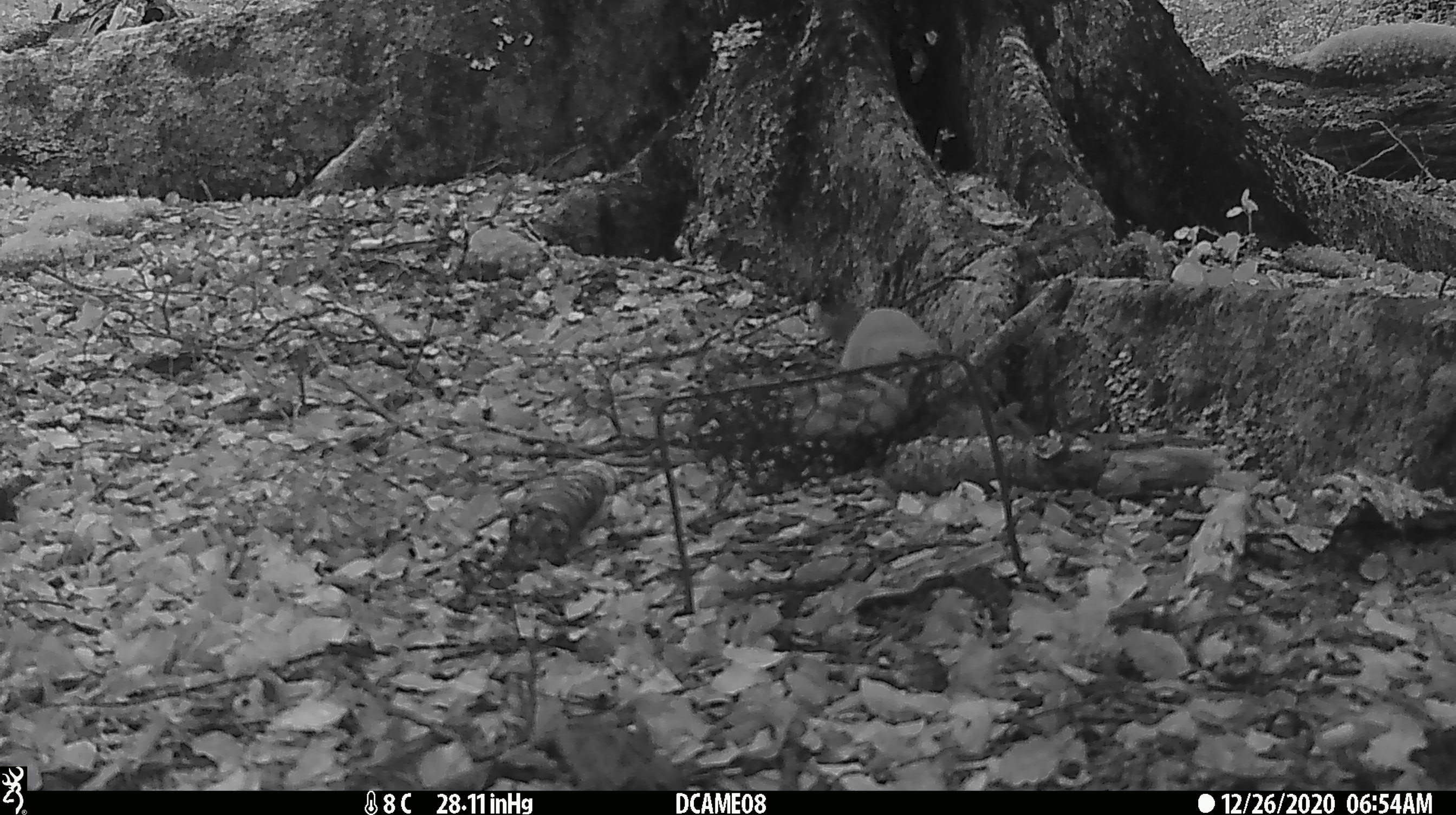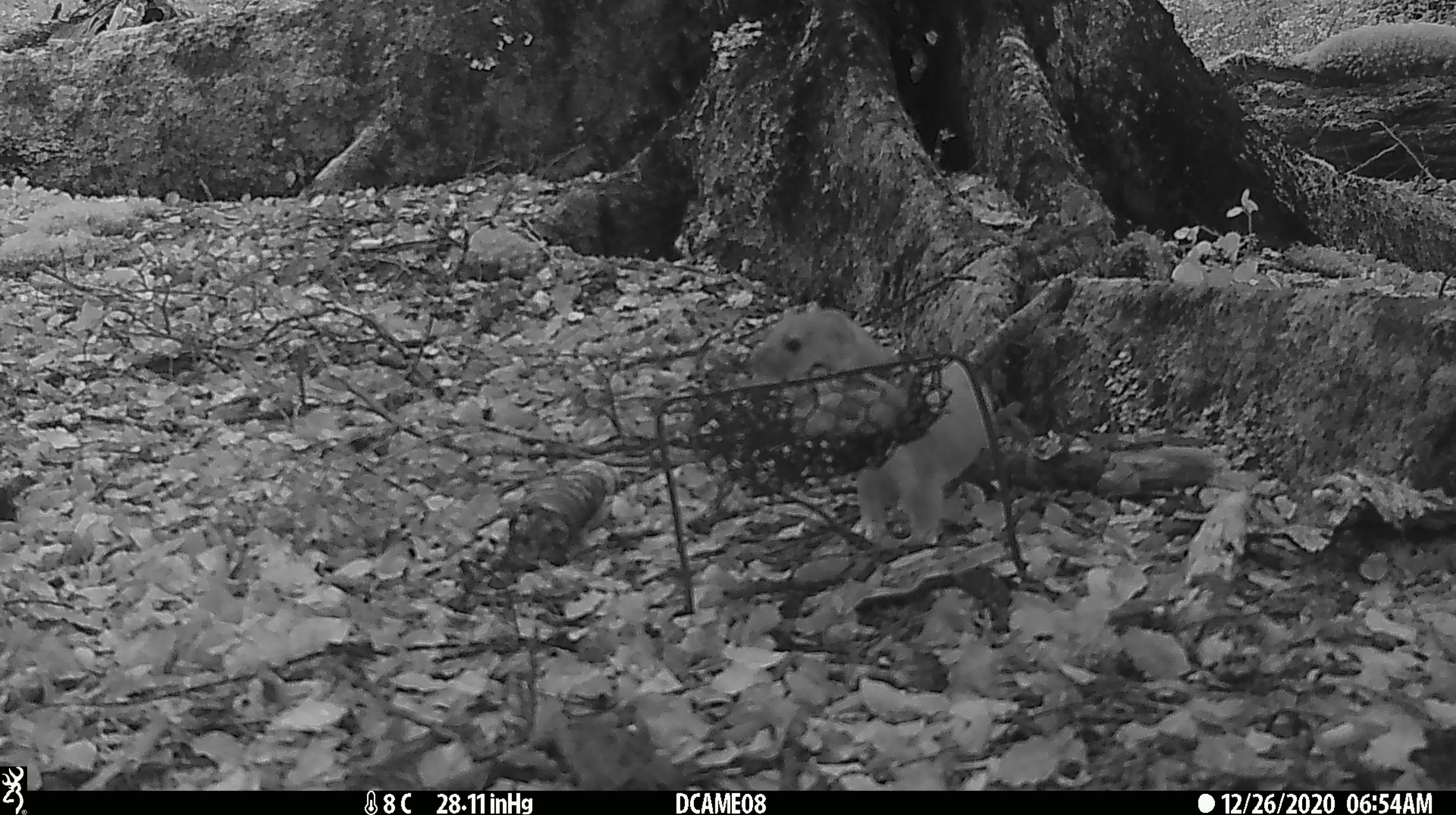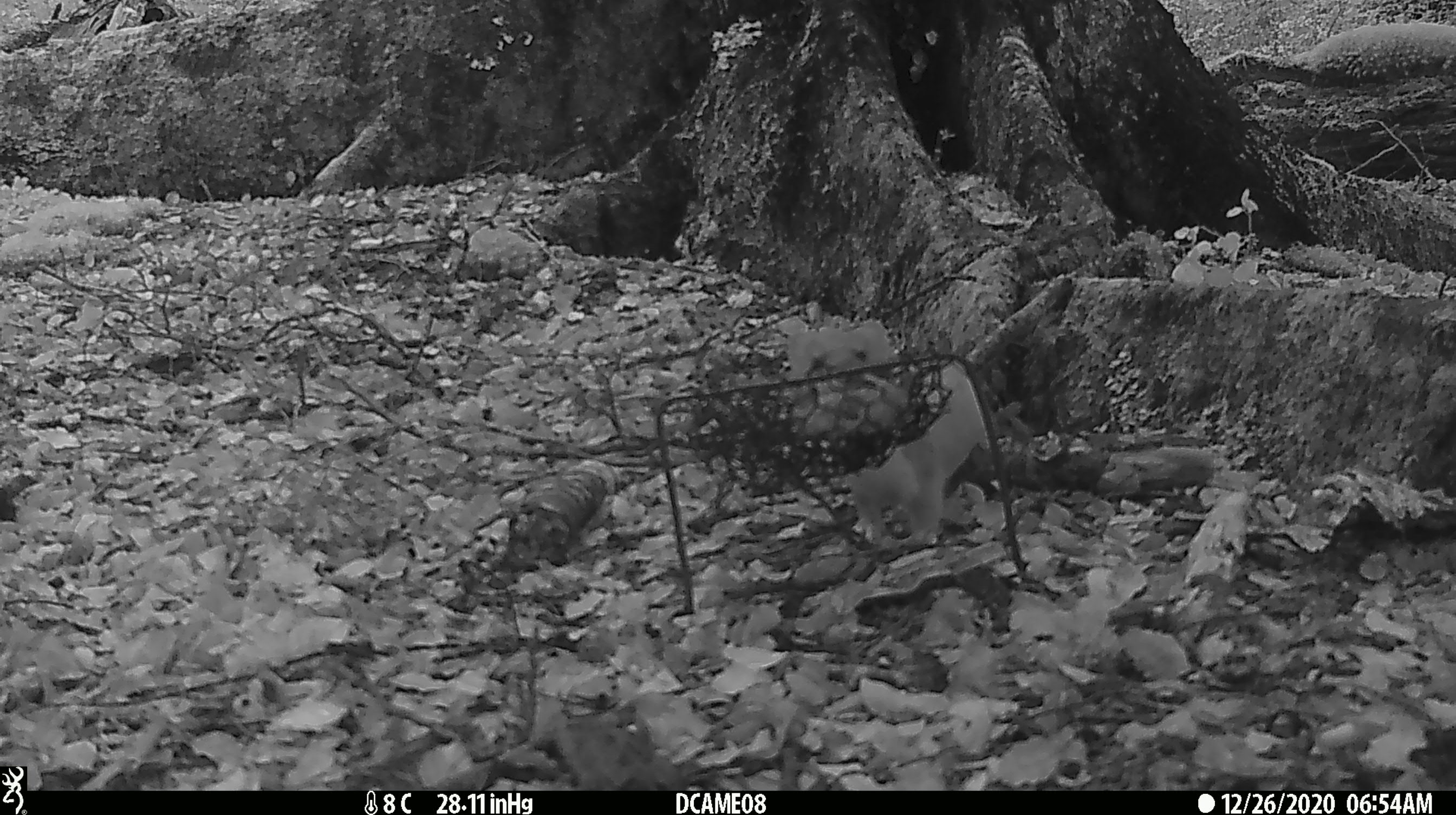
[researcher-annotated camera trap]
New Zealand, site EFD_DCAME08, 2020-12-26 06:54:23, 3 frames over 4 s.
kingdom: Animalia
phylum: Chordata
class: Mammalia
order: Carnivora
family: Mustelidae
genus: Mustela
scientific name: Mustela erminea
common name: stoat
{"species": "stoat (Mustela erminea)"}